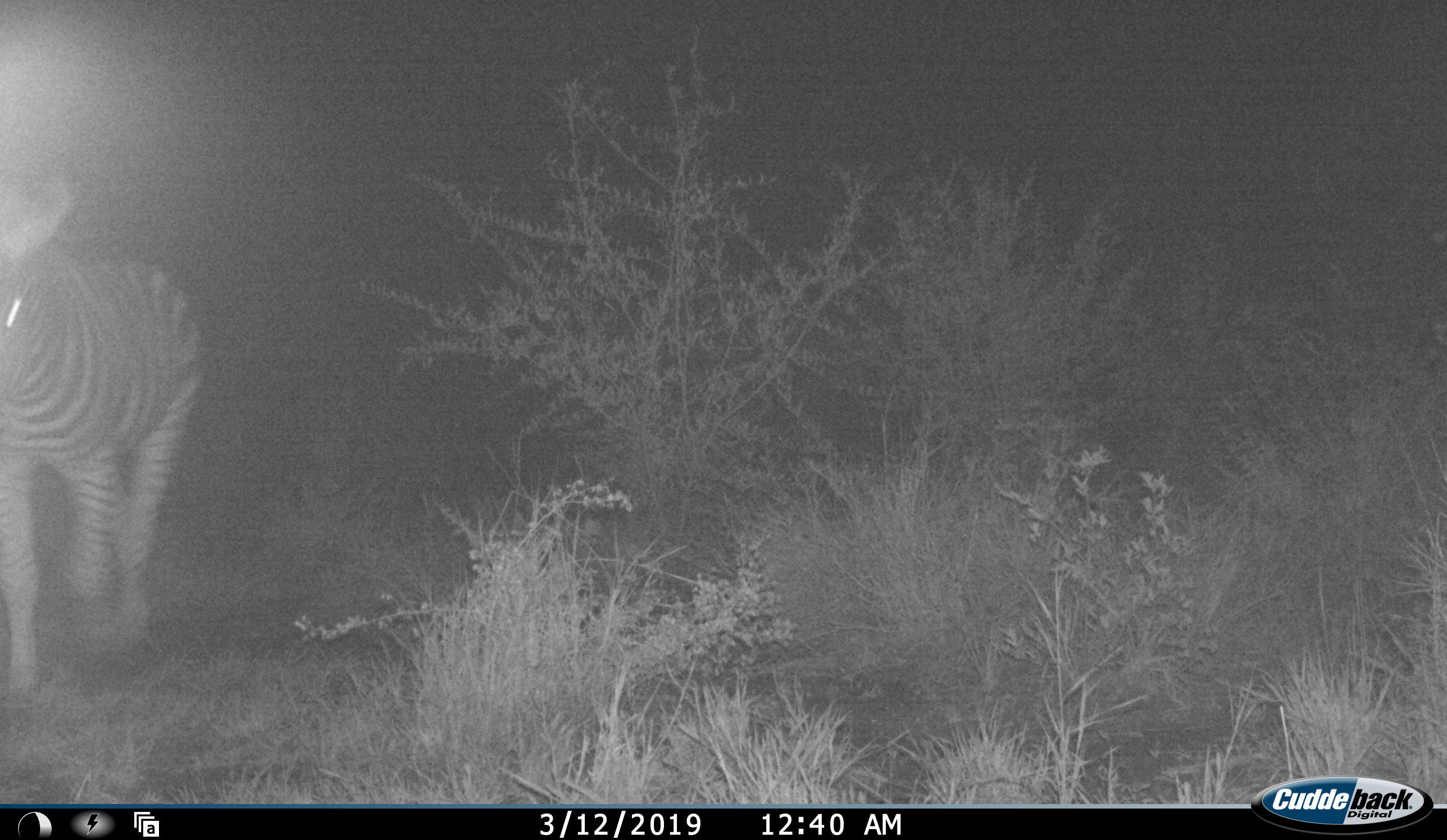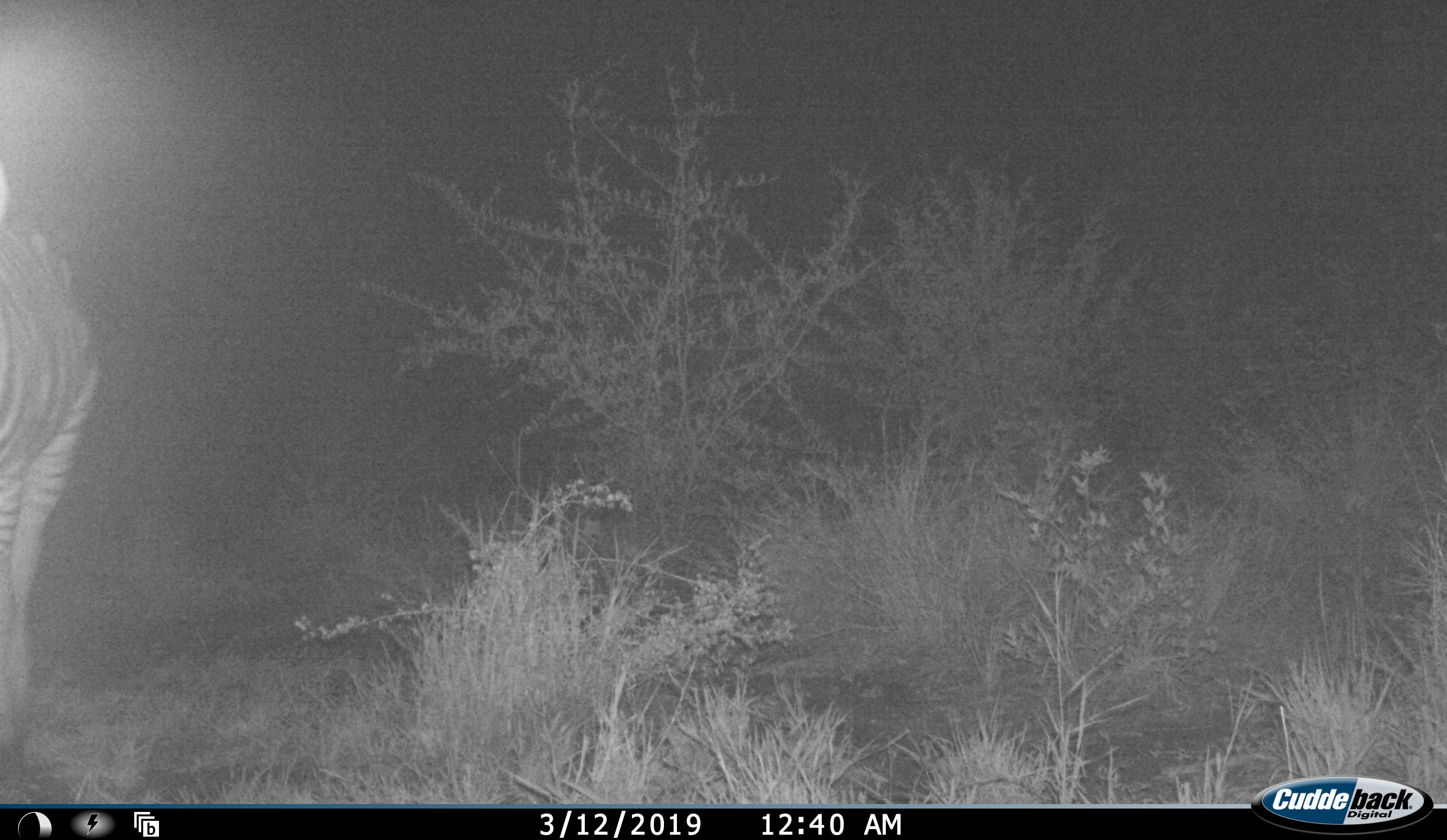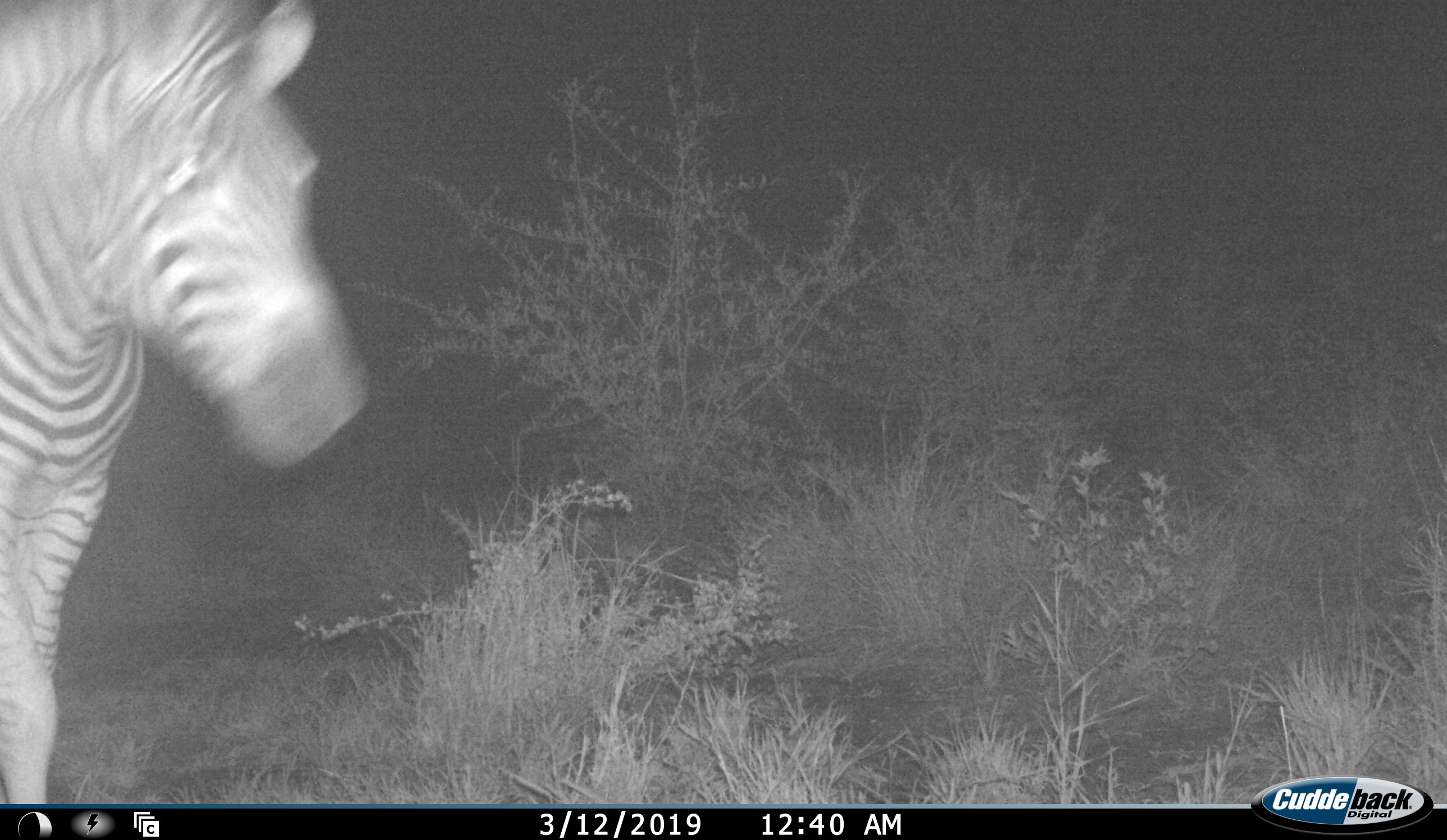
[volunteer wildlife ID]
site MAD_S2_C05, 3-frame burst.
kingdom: Animalia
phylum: Chordata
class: Mammalia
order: Perissodactyla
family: Equidae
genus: Equus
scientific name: Equus quagga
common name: plains zebra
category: zebraplains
Zebraplains (plains zebra) (Equus quagga), count 1. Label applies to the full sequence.